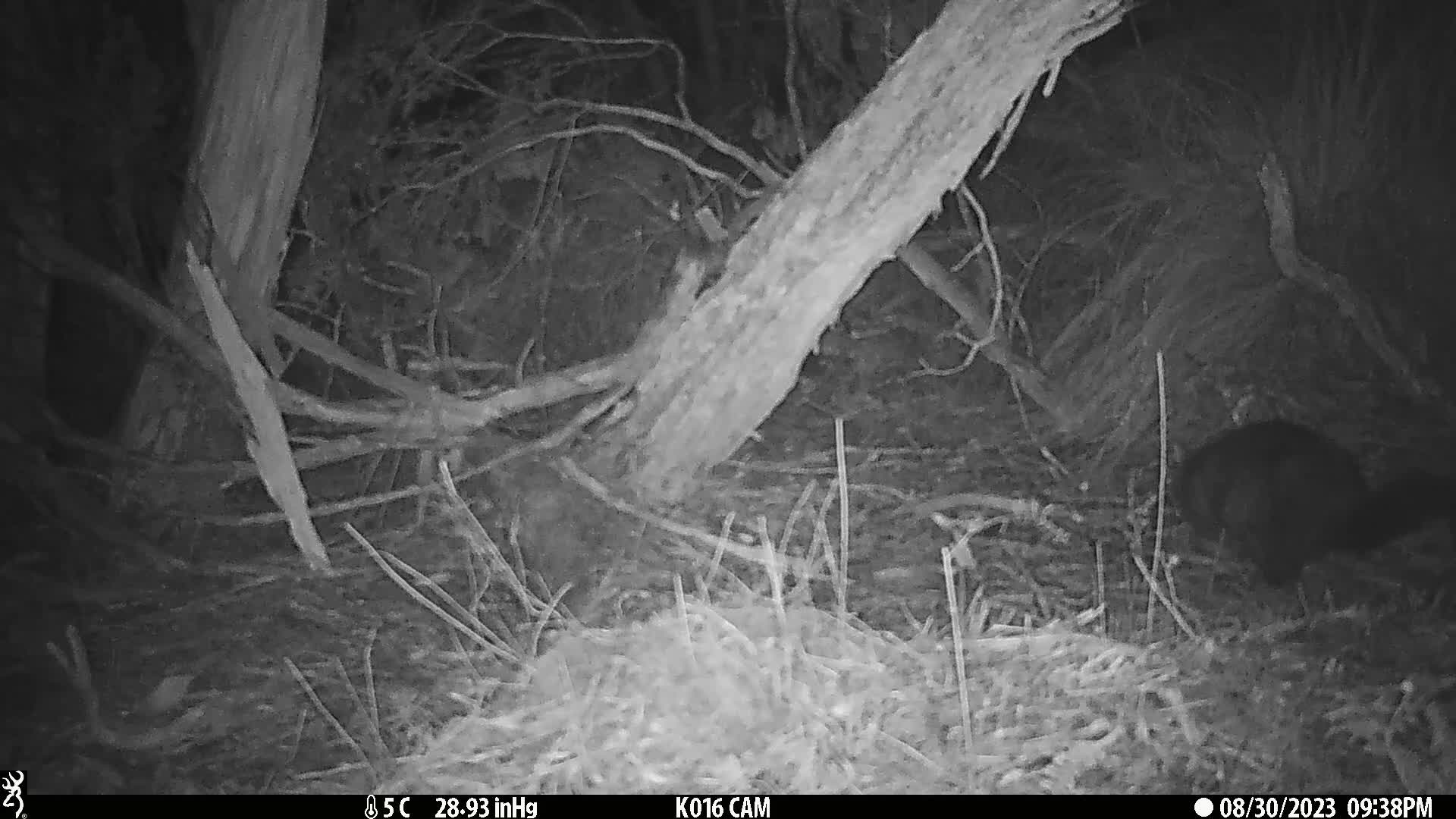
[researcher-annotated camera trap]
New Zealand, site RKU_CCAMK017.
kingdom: Animalia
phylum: Chordata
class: Mammalia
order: Diprotodontia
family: Phalangeridae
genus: Trichosurus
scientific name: Trichosurus vulpecula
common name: common brushtail possum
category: possum